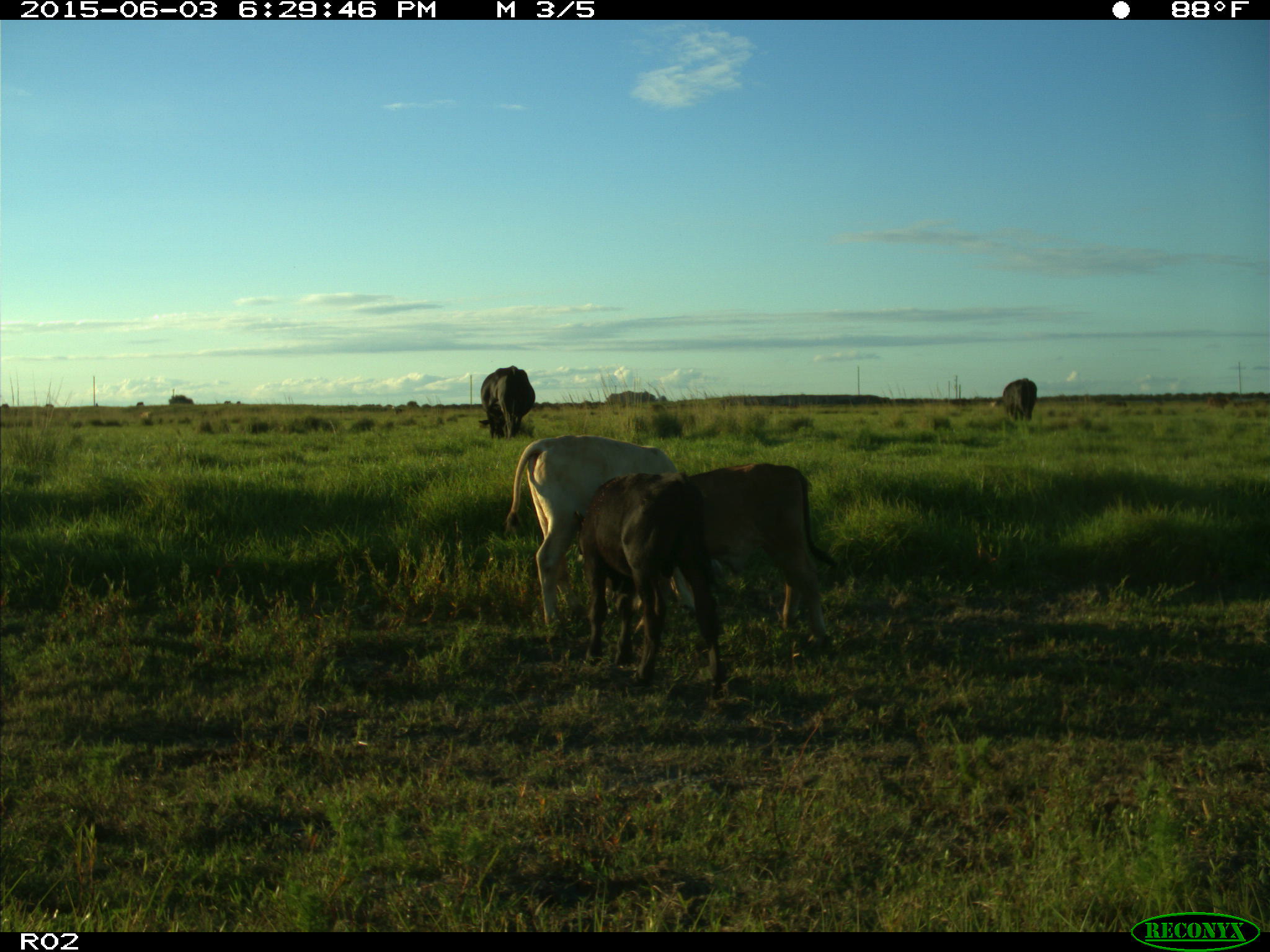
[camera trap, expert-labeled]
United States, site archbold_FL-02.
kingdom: Animalia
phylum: Chordata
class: Mammalia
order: Artiodactyla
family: Bovidae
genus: Bos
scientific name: Bos taurus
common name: domestic cow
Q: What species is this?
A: Bos taurus (domestic cow).